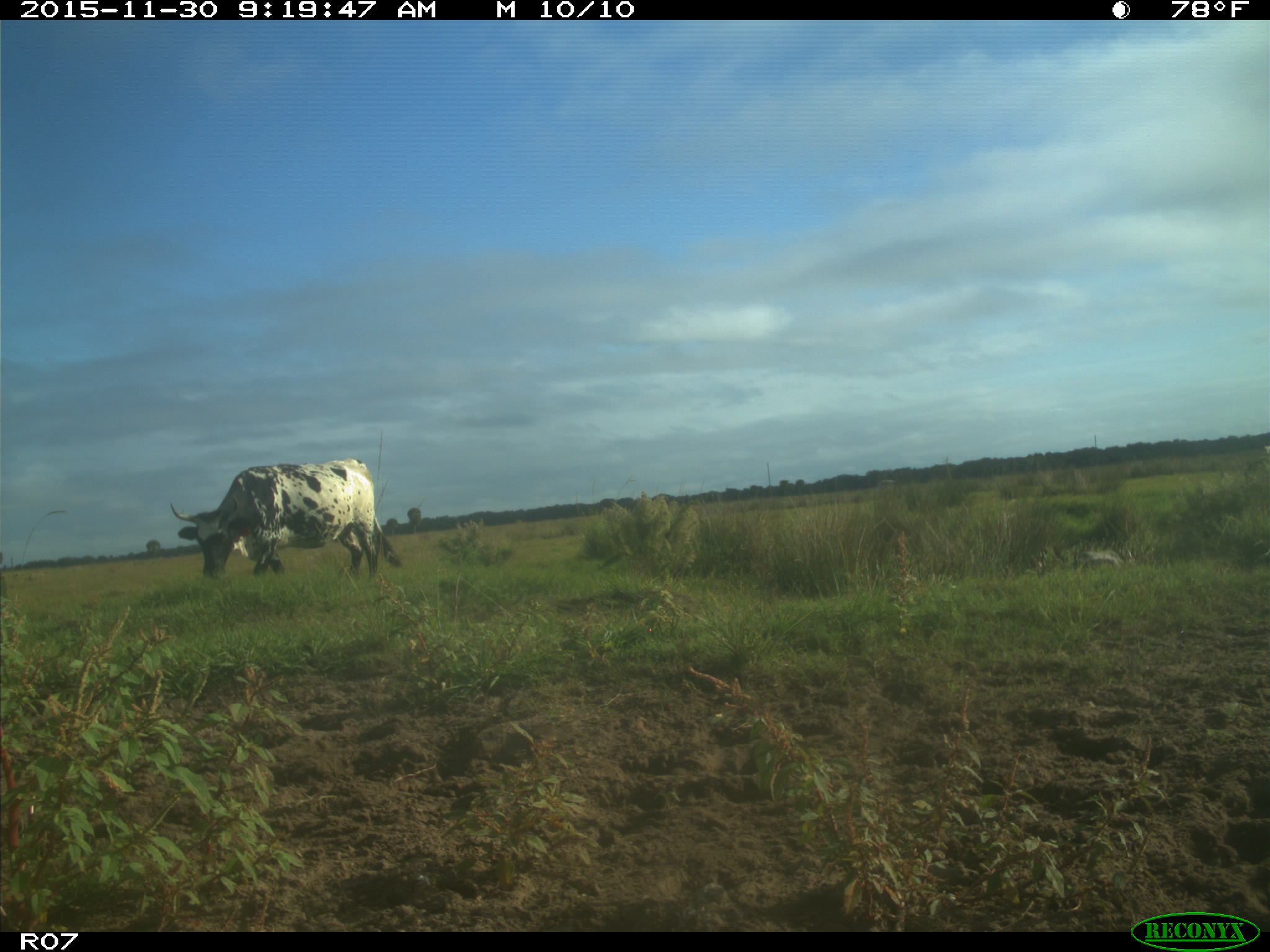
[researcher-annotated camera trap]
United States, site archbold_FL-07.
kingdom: Animalia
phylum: Chordata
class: Mammalia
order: Artiodactyla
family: Bovidae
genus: Bos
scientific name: Bos taurus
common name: domestic cow